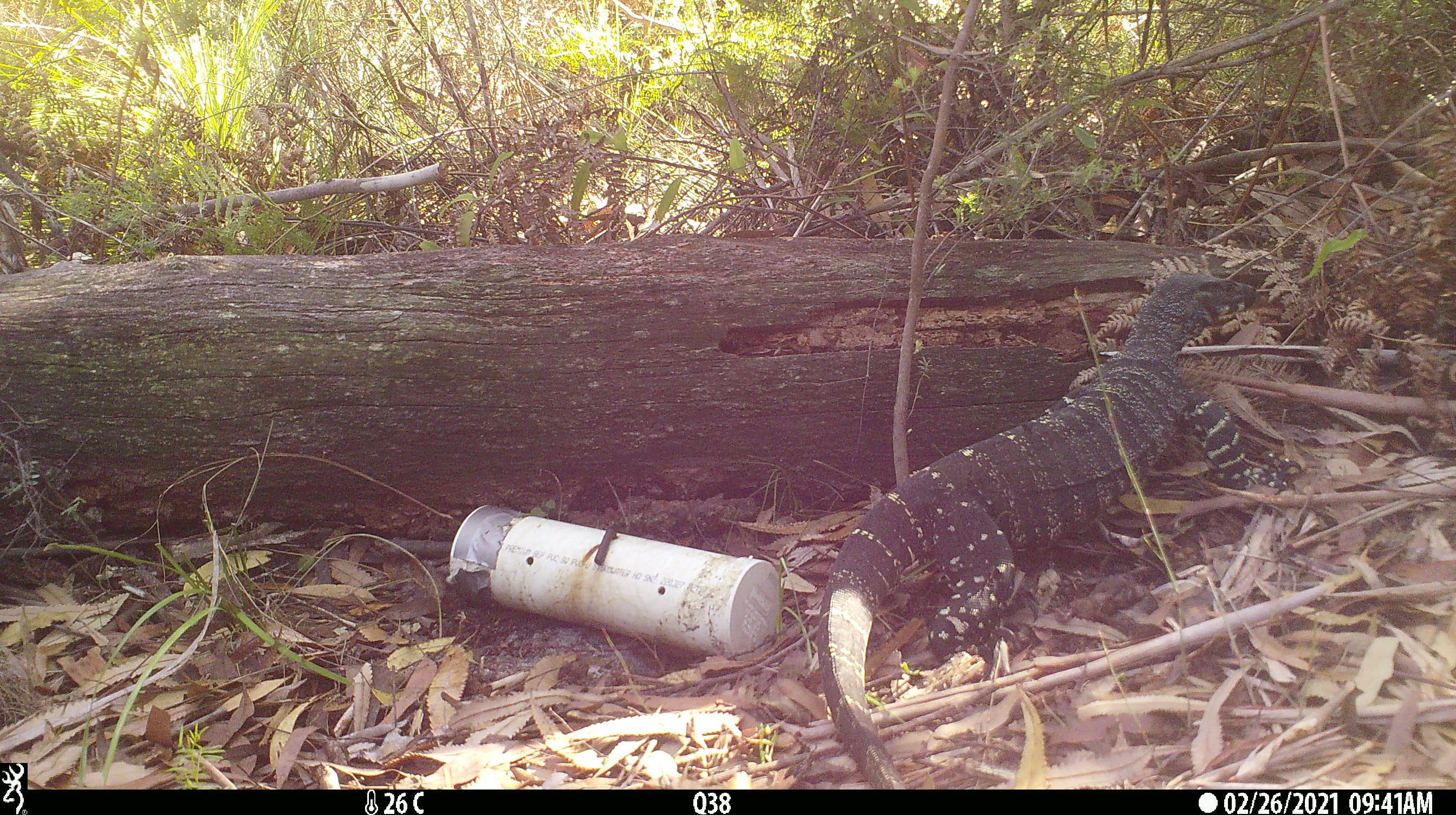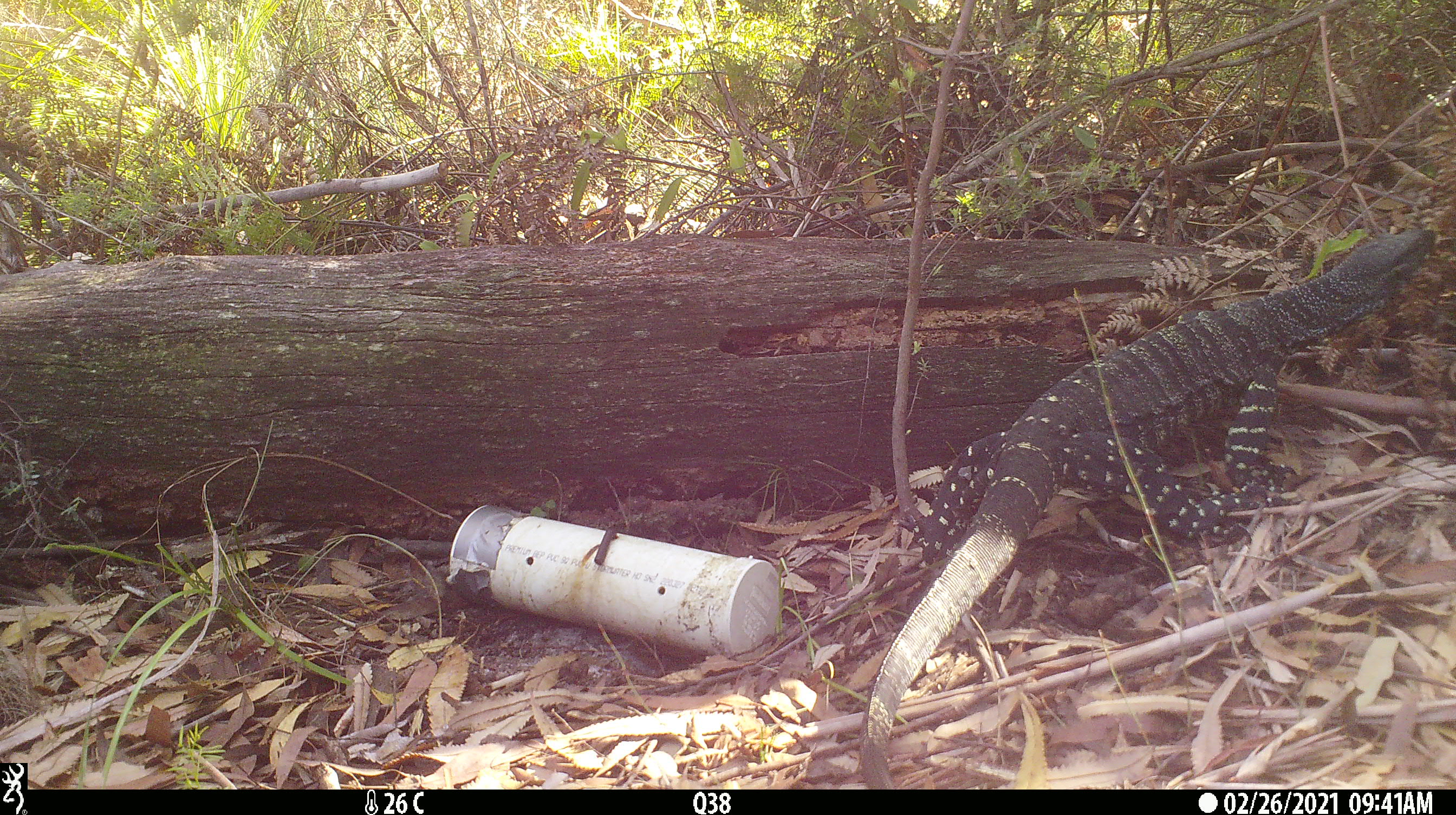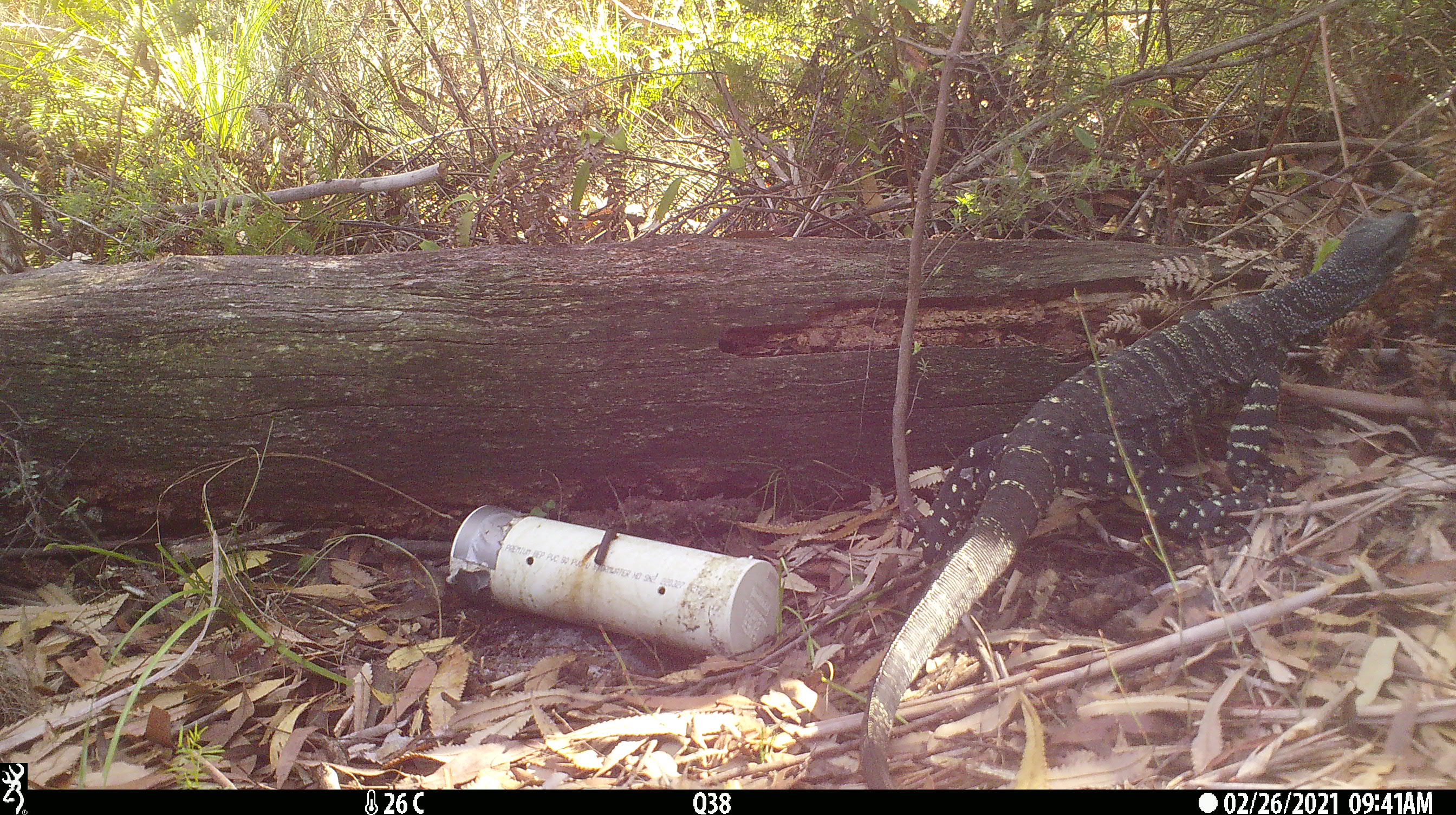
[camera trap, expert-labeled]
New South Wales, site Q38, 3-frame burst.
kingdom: Animalia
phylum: Chordata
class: Reptilia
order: Squamata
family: Varanidae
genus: Varanus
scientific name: Varanus varius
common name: lace monitor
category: goanna